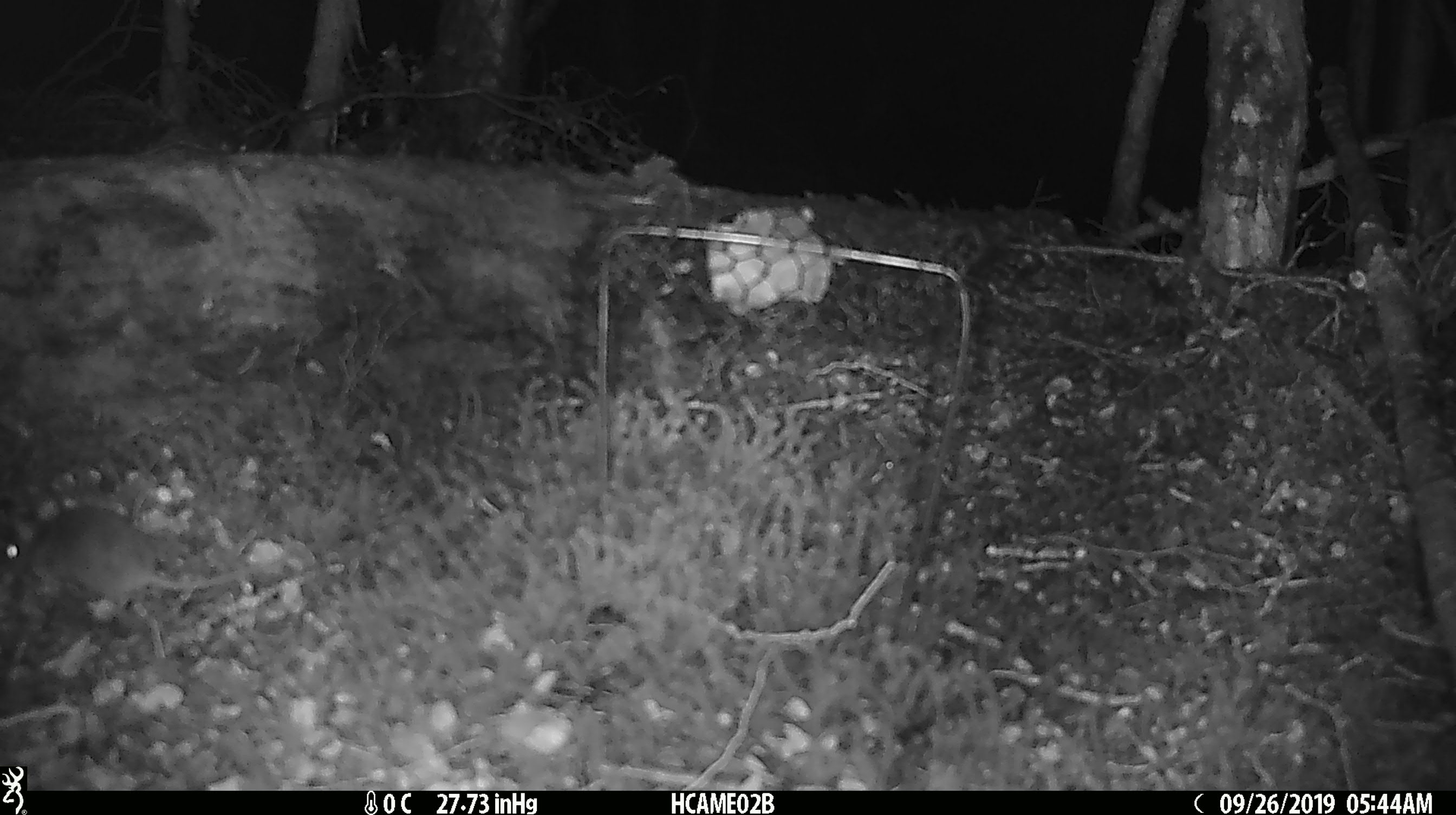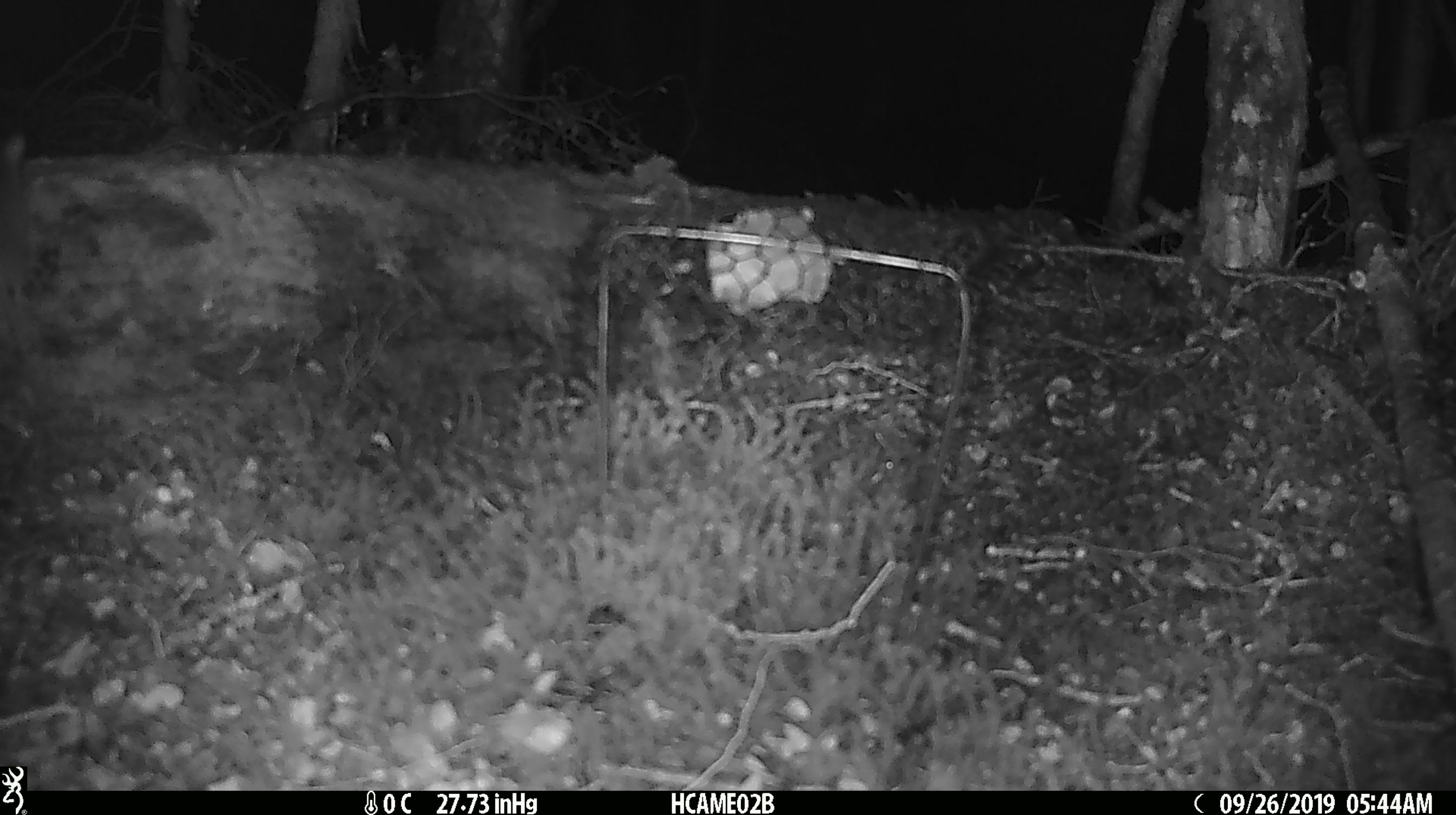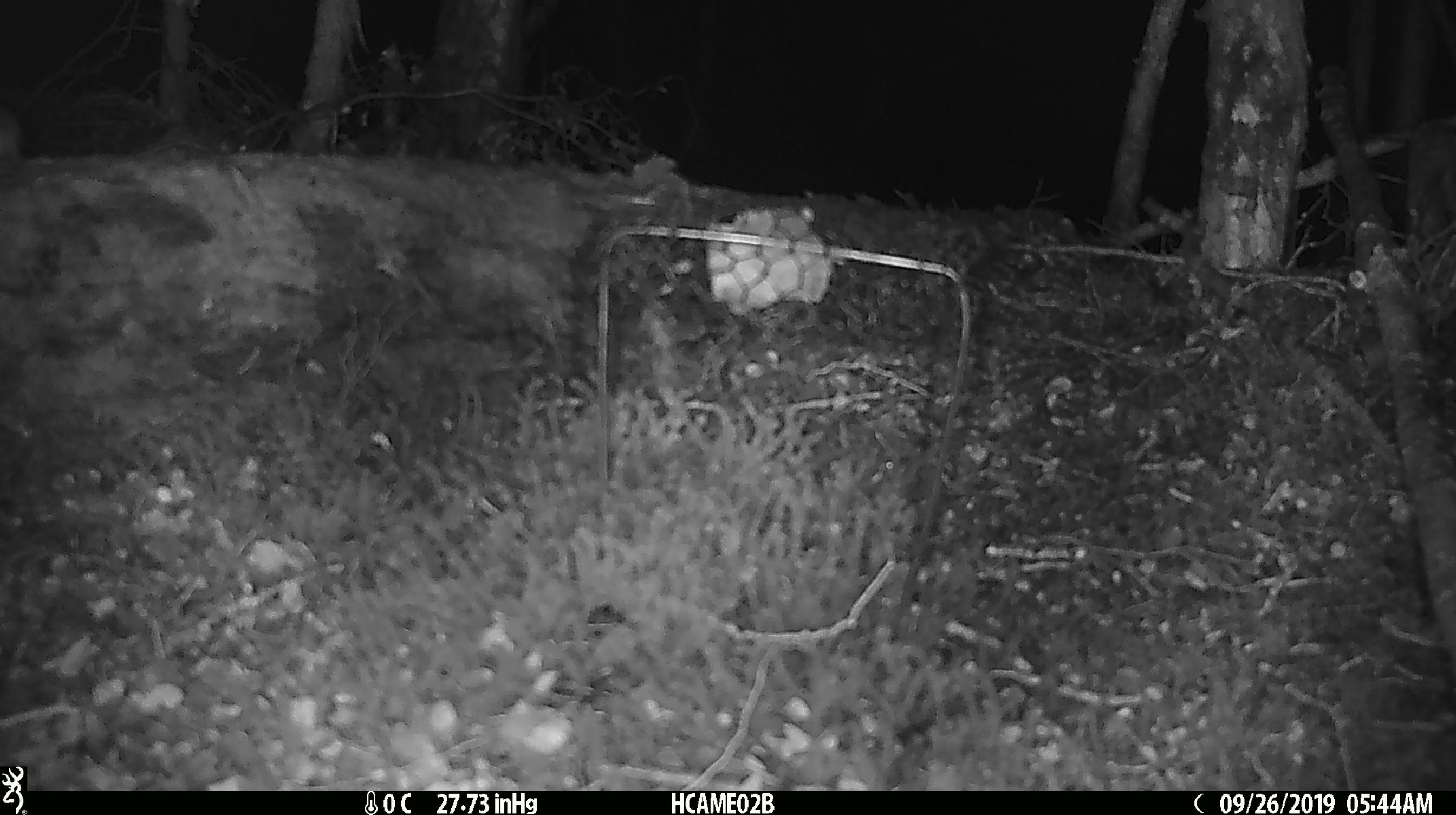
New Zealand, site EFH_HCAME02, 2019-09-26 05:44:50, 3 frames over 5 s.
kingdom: Animalia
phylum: Chordata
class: Mammalia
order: Rodentia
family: Muridae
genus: Mus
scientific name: Mus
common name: mouse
Mouse (Mus).